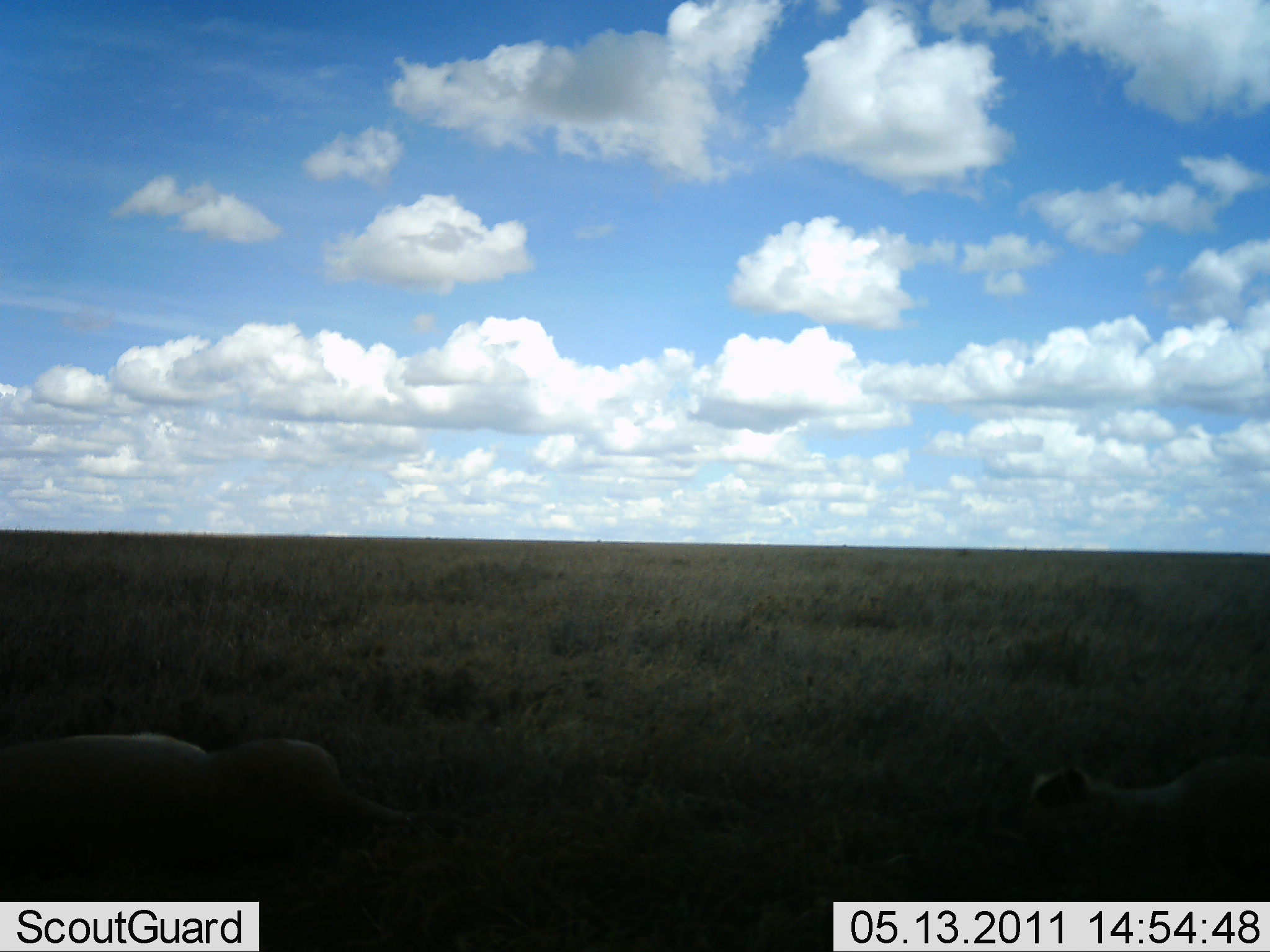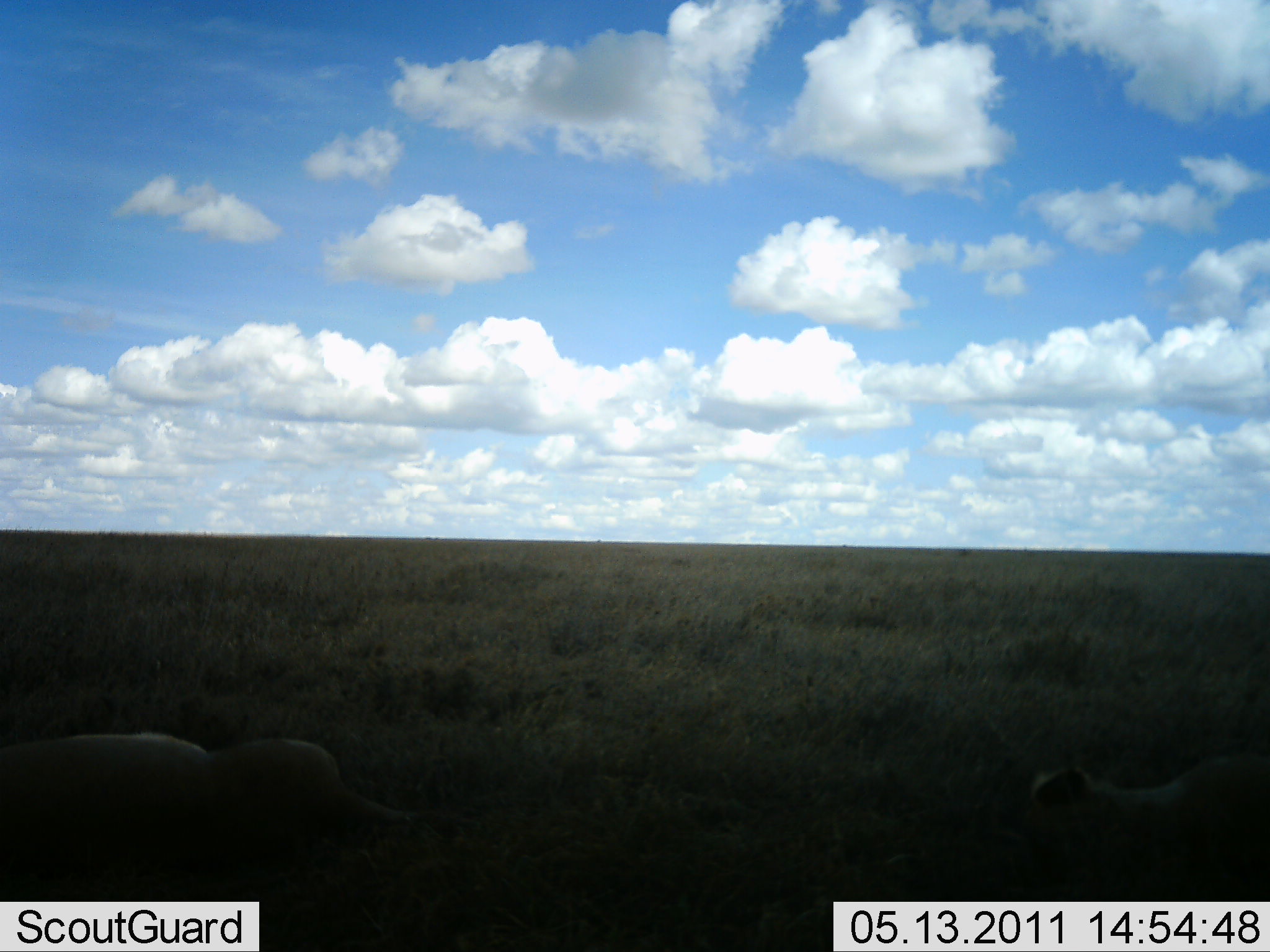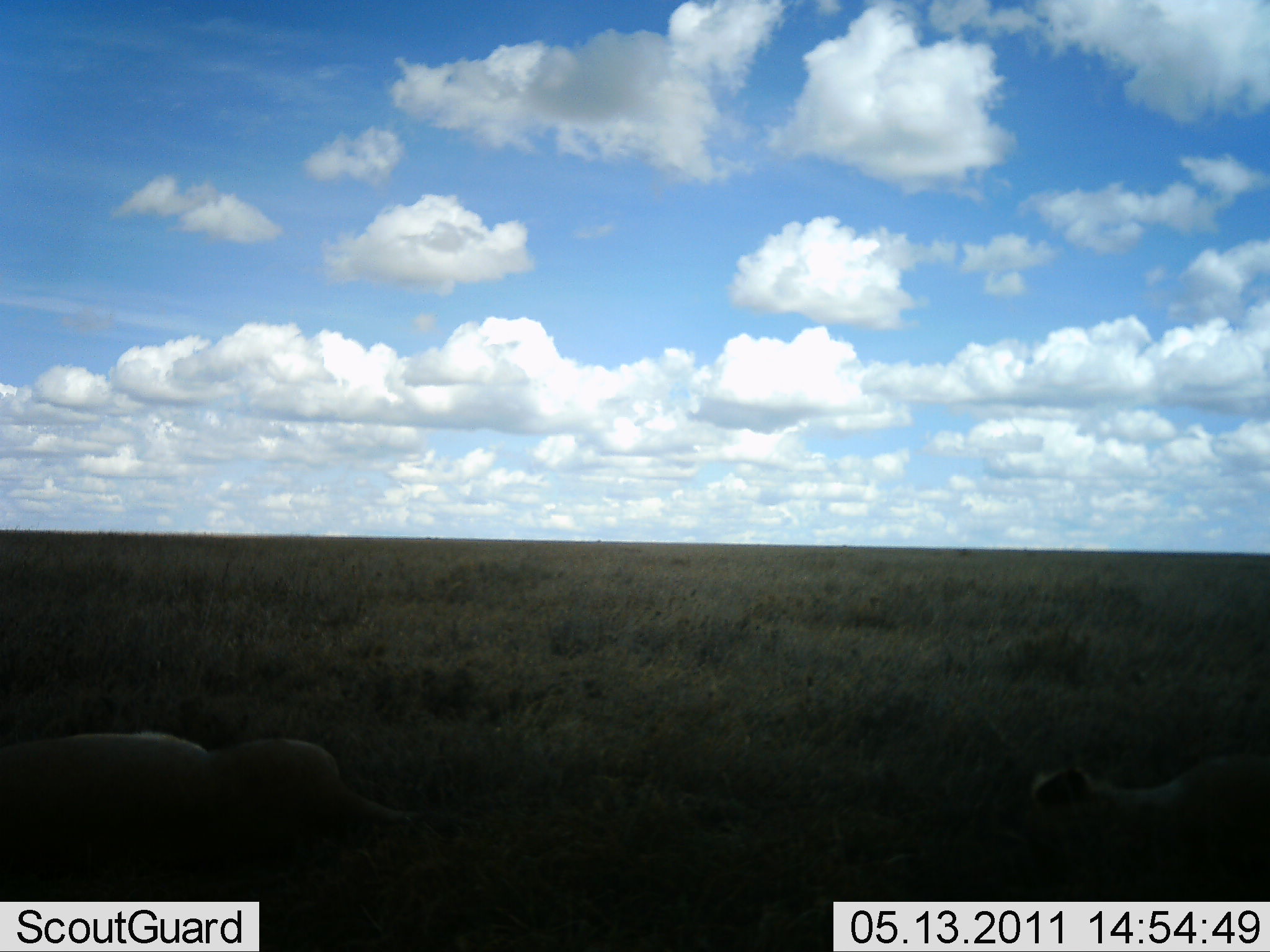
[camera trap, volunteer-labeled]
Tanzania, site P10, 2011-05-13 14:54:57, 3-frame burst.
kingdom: Animalia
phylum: Chordata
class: Mammalia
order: Carnivora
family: Felidae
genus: Panthera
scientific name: Panthera leo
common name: lion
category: lionfemale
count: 2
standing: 0%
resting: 100%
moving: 0%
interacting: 0%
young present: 17%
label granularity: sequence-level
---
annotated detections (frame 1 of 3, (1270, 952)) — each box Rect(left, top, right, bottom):
animal: Rect(1, 725, 421, 860); Rect(1021, 752, 1270, 844)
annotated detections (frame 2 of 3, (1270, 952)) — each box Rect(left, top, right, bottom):
animal: Rect(1, 725, 421, 860); Rect(1021, 752, 1270, 844)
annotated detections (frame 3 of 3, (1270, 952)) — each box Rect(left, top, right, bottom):
animal: Rect(1, 725, 421, 860); Rect(1021, 752, 1270, 844)